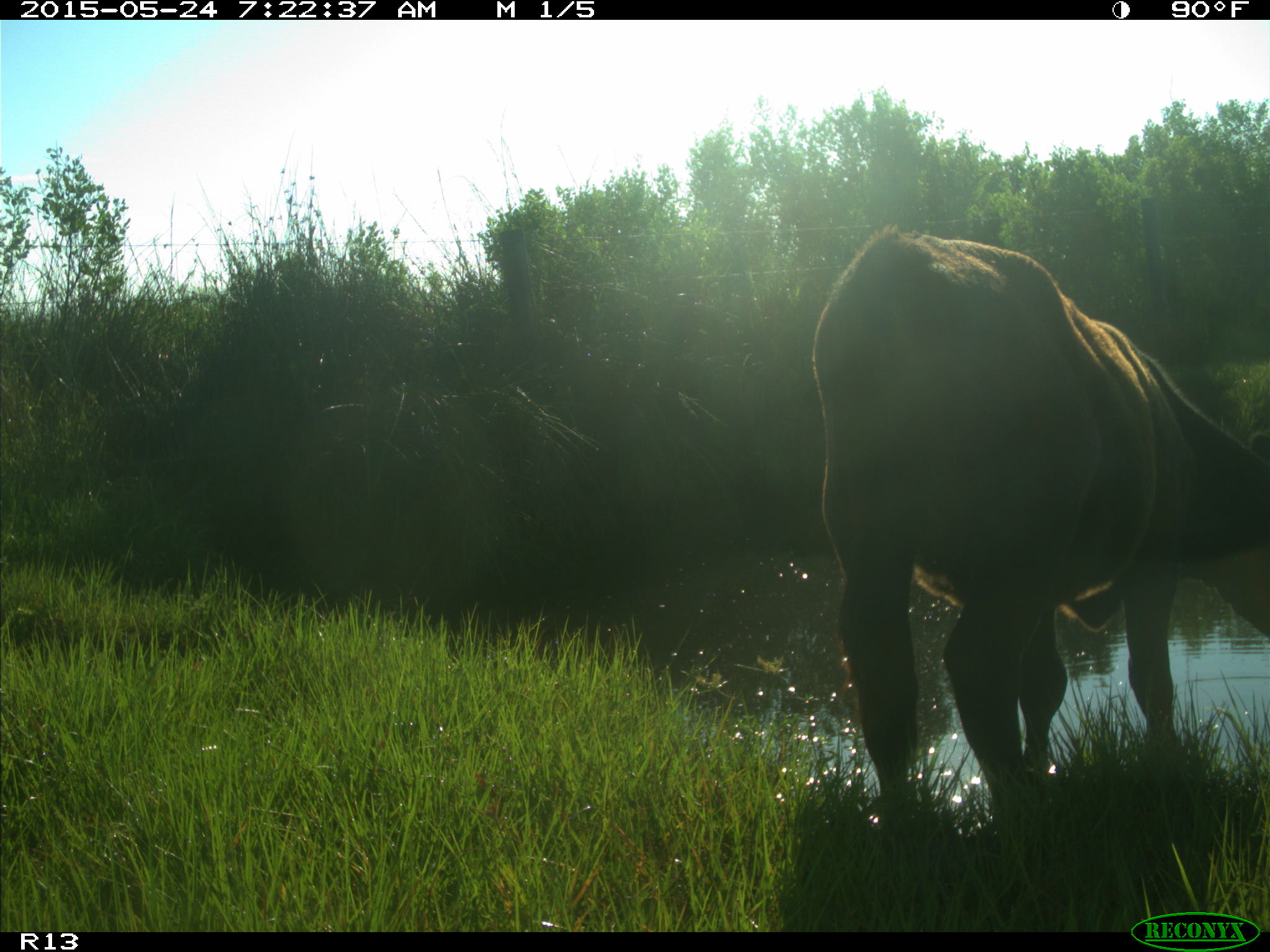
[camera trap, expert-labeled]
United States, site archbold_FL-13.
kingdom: Animalia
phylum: Chordata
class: Mammalia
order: Artiodactyla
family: Bovidae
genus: Bos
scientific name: Bos taurus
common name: domestic cow